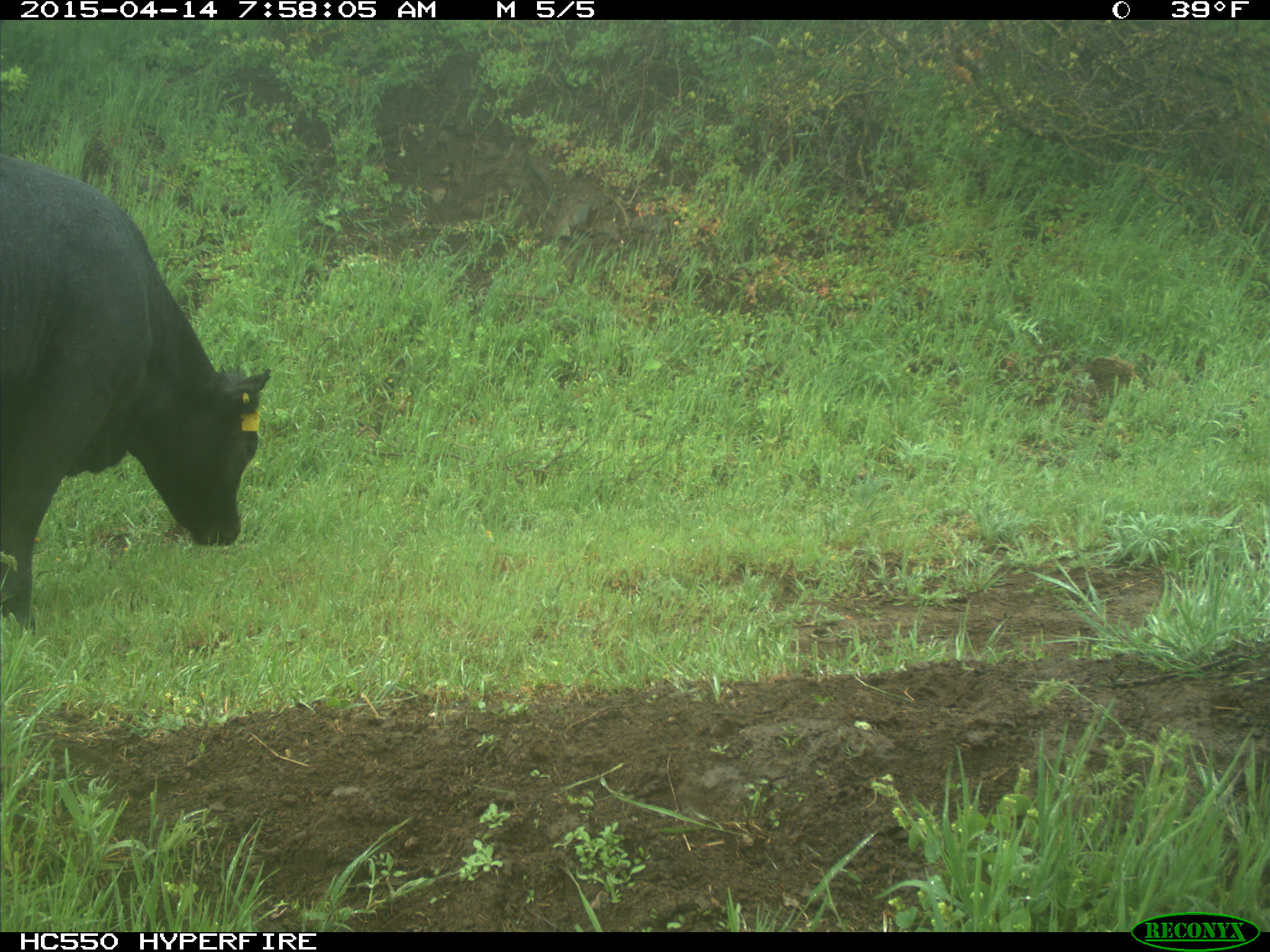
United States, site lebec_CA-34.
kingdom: Animalia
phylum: Chordata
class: Mammalia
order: Artiodactyla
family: Bovidae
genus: Bos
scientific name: Bos taurus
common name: domestic cow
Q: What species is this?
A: Bos taurus (domestic cow).